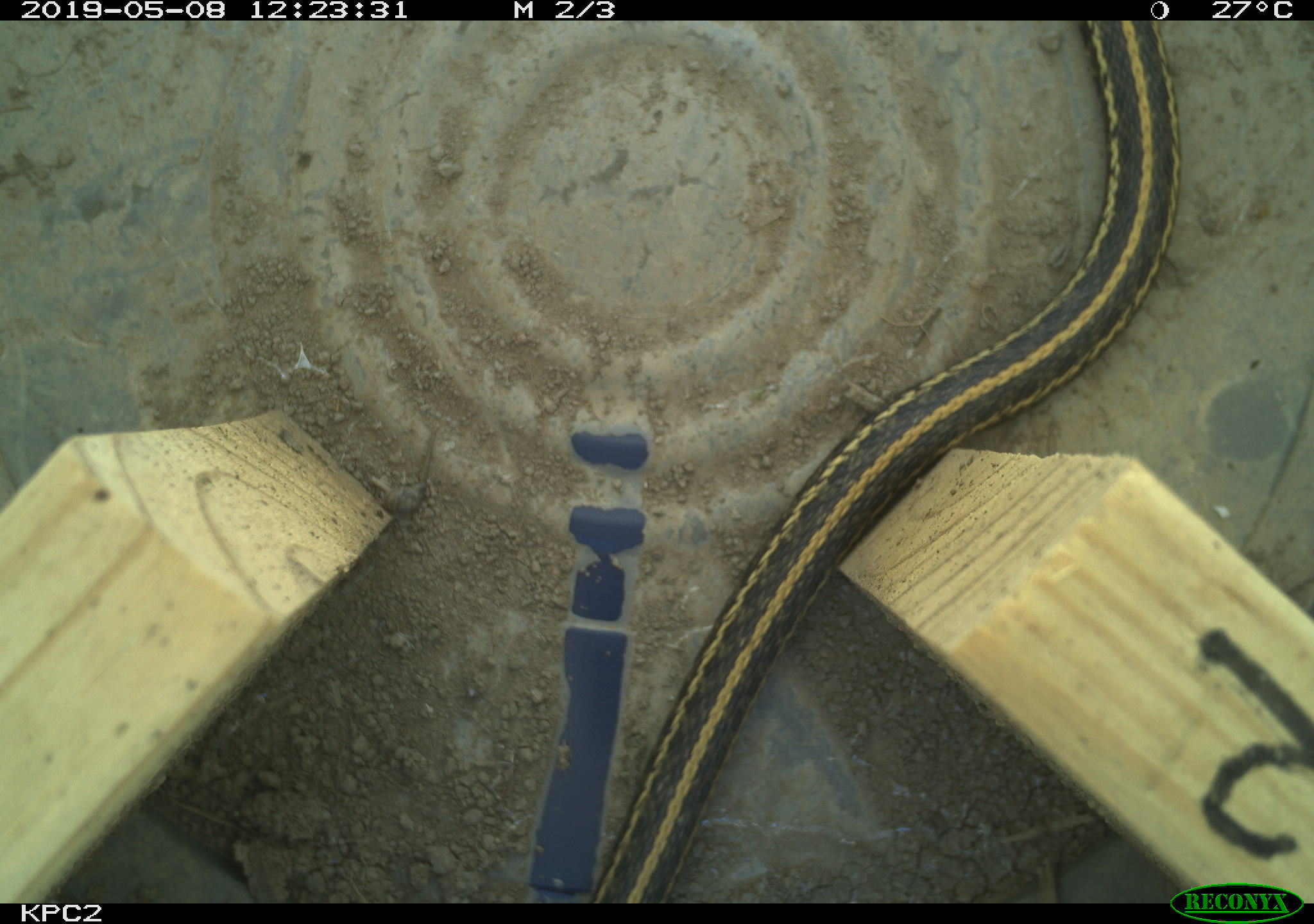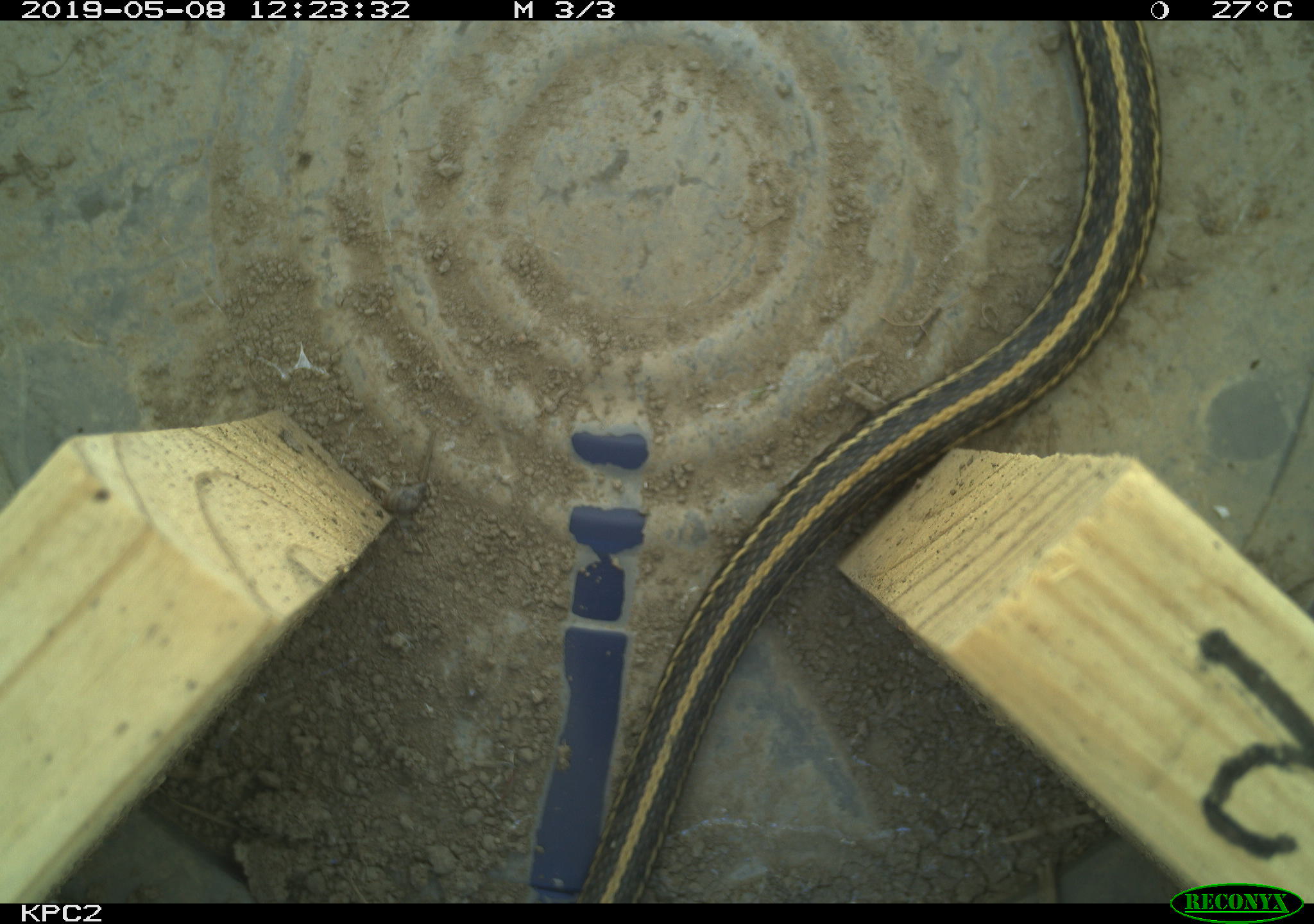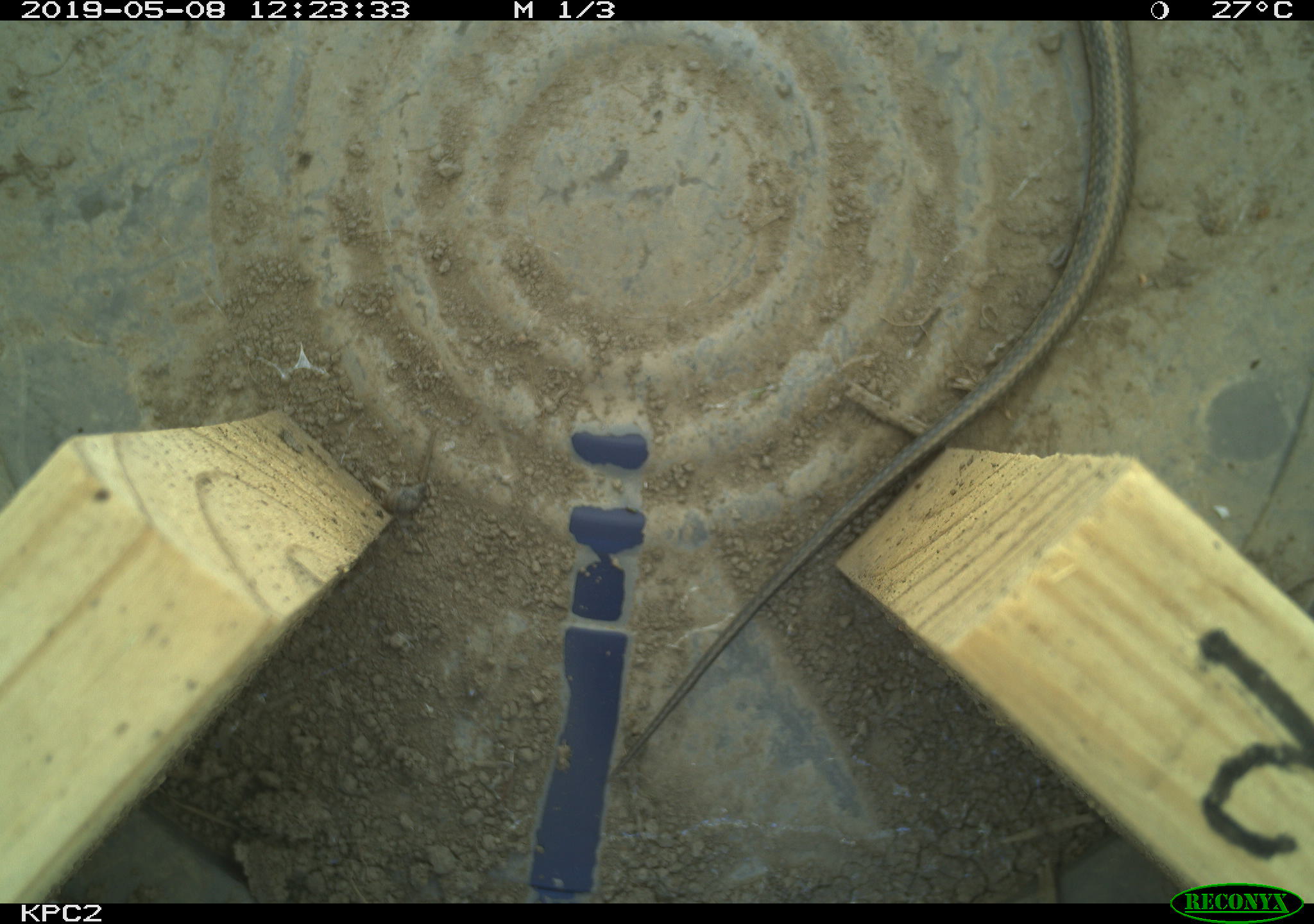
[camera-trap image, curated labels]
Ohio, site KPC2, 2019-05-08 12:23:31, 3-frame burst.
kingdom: Animalia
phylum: Chordata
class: Reptilia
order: Squamata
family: Colubridae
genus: Thamnophis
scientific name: Thamnophis radix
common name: plains gartersnake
Plains gartersnake (Thamnophis radix).